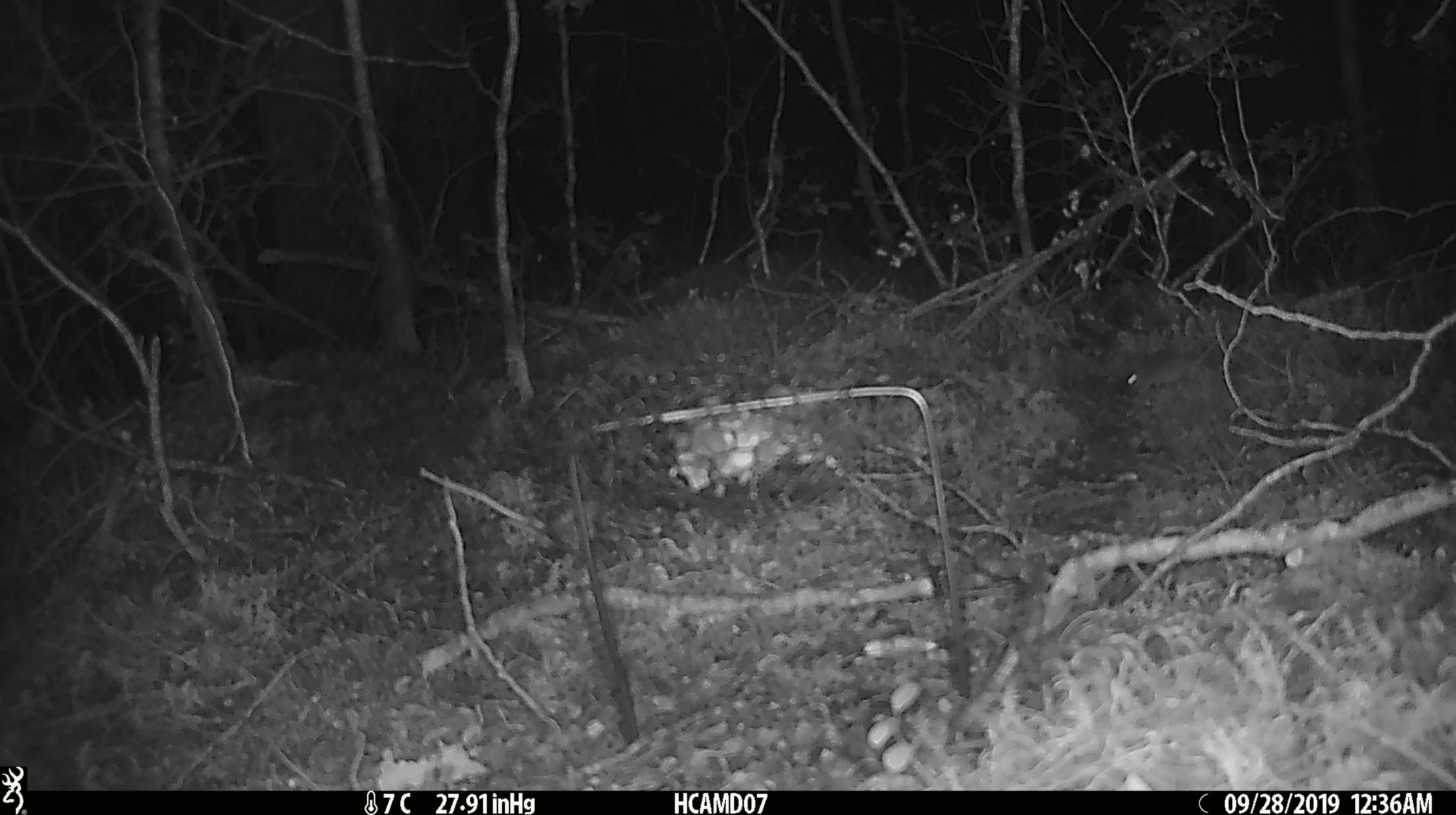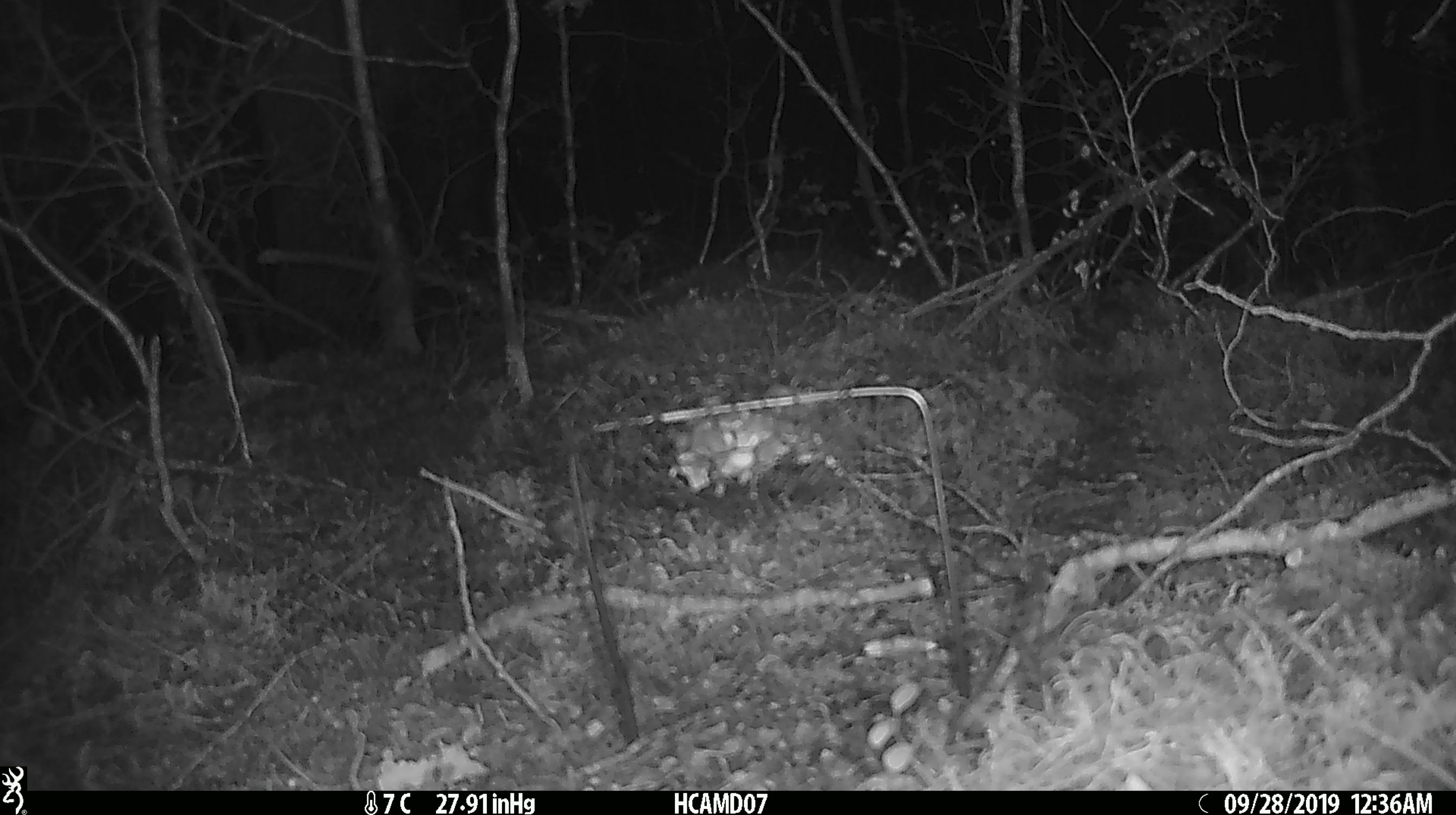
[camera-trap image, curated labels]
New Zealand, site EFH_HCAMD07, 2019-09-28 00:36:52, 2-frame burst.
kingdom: Animalia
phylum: Chordata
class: Mammalia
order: Rodentia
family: Muridae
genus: Mus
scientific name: Mus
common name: mouse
Mouse (Mus).